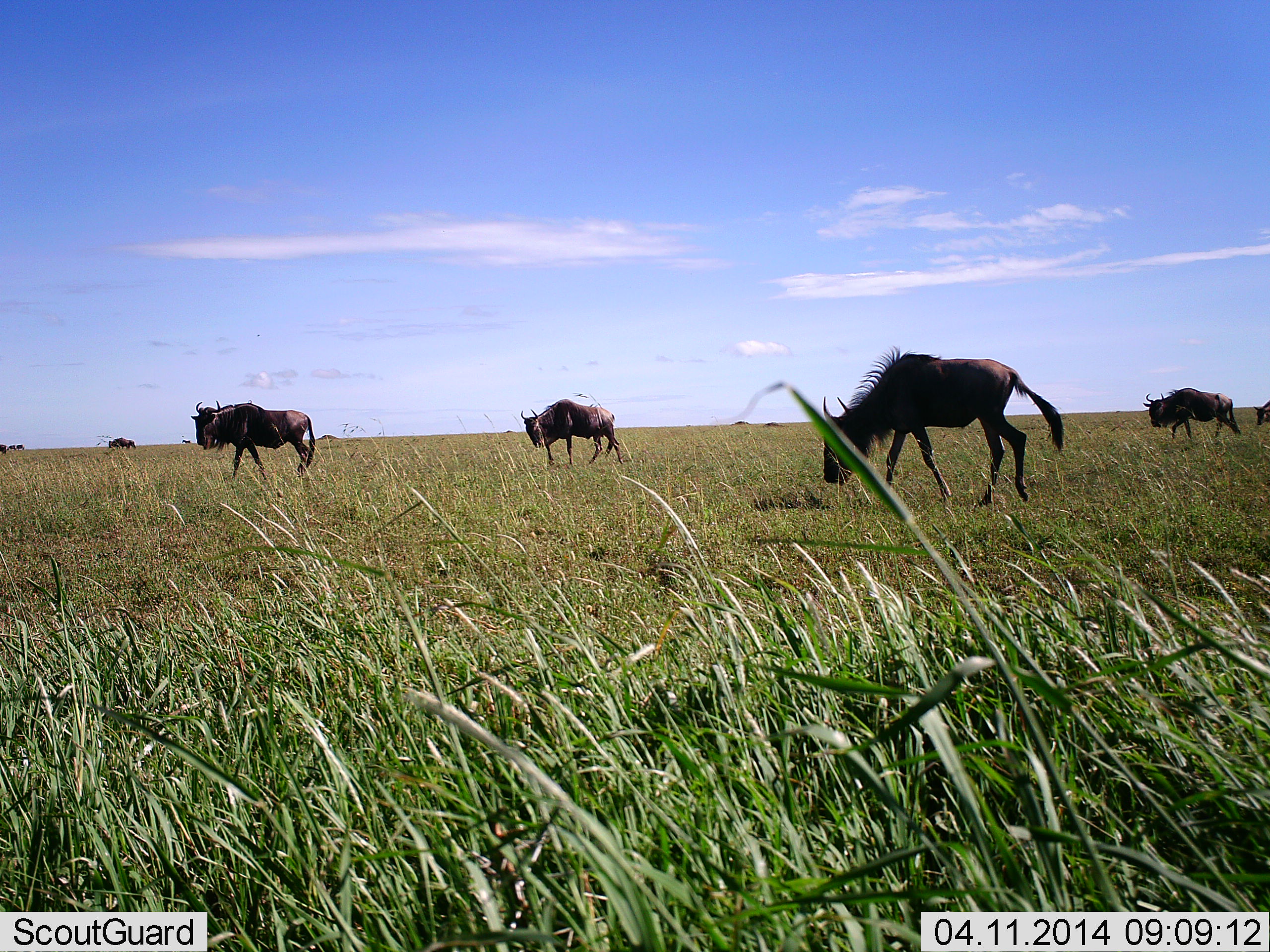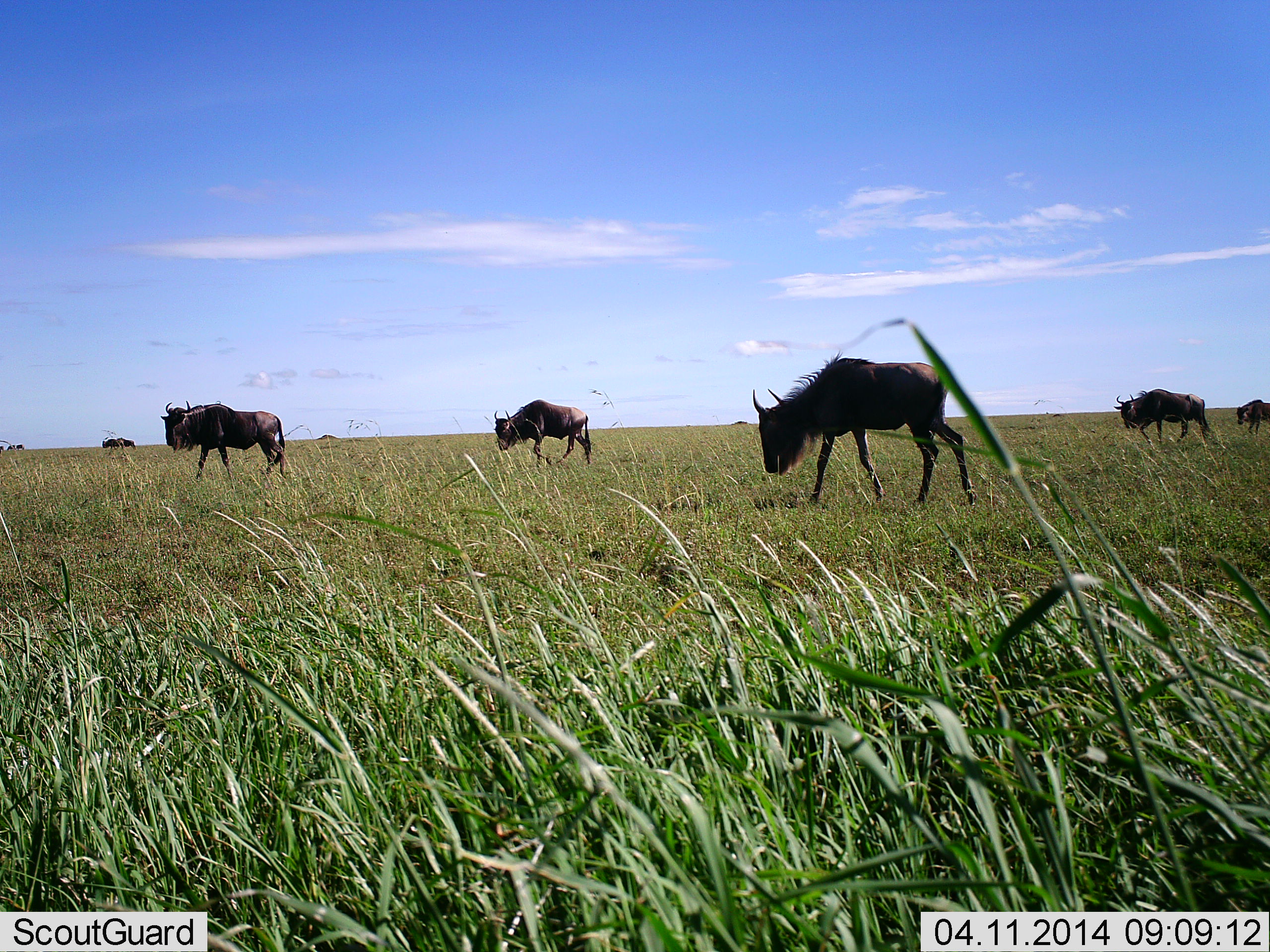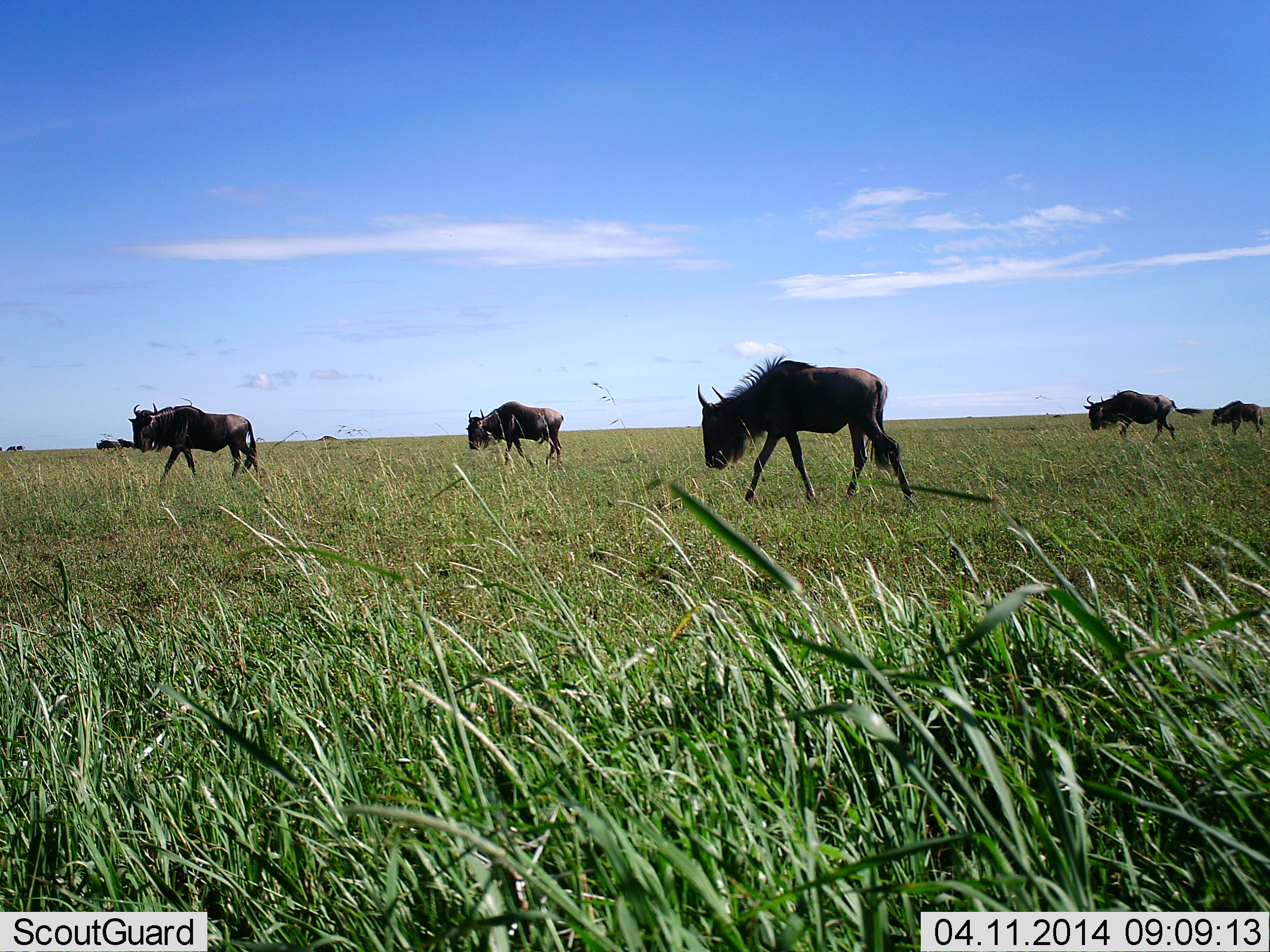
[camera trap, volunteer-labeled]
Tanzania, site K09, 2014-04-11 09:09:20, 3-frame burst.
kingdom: Animalia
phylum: Chordata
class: Mammalia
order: Artiodactyla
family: Bovidae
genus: Connochaetes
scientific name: Connochaetes taurinus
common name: blue wildebeest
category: wildebeest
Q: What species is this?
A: Wildebeest (blue wildebeest) (Connochaetes taurinus).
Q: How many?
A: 7.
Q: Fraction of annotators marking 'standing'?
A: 10%.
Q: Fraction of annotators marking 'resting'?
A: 0%.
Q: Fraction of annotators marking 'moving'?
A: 80%.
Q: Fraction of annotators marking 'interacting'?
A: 0%.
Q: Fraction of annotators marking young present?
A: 0%.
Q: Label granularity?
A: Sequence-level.